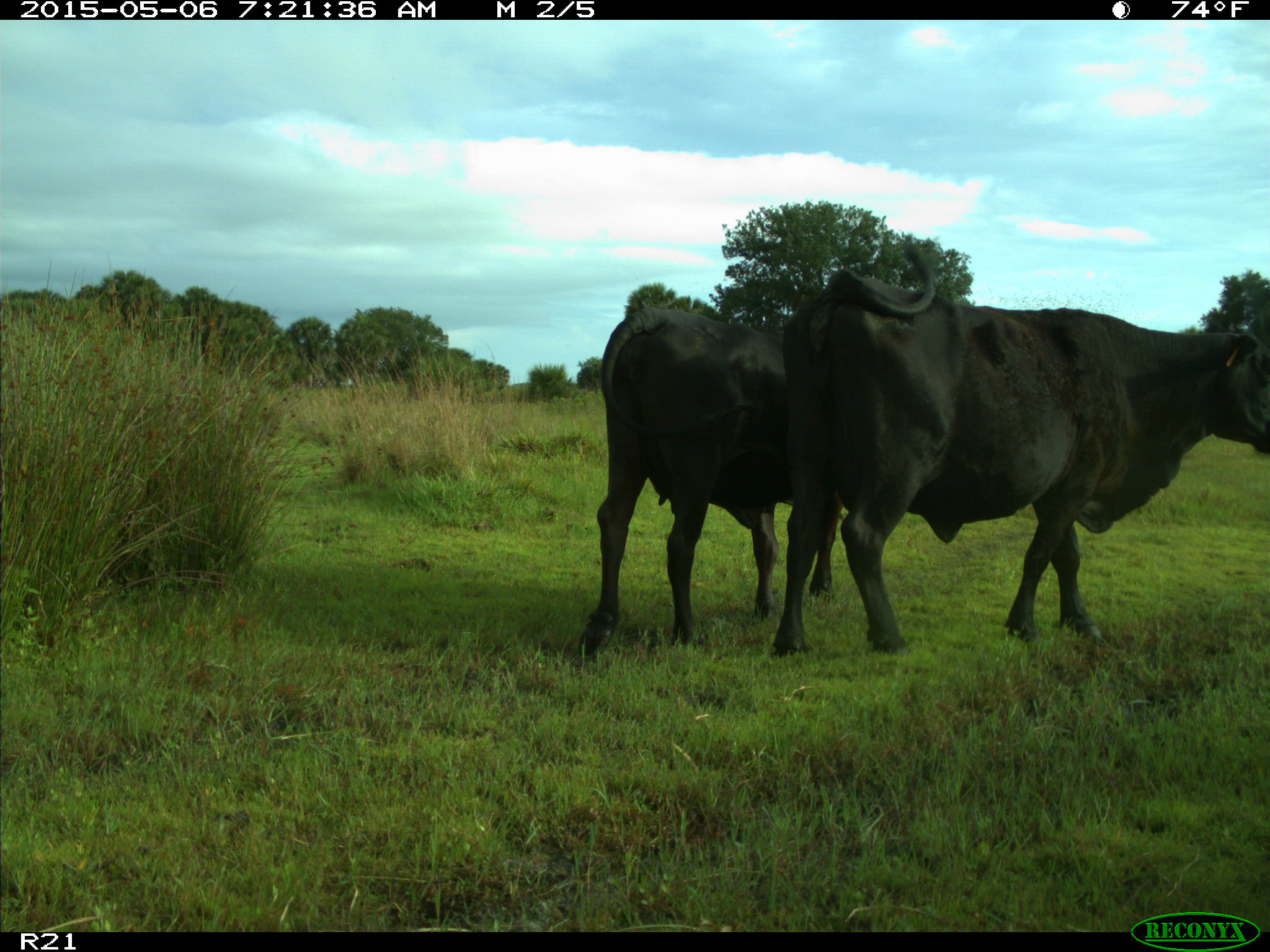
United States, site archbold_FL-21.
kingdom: Animalia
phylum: Chordata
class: Mammalia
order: Artiodactyla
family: Bovidae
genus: Bos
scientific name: Bos taurus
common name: domestic cow